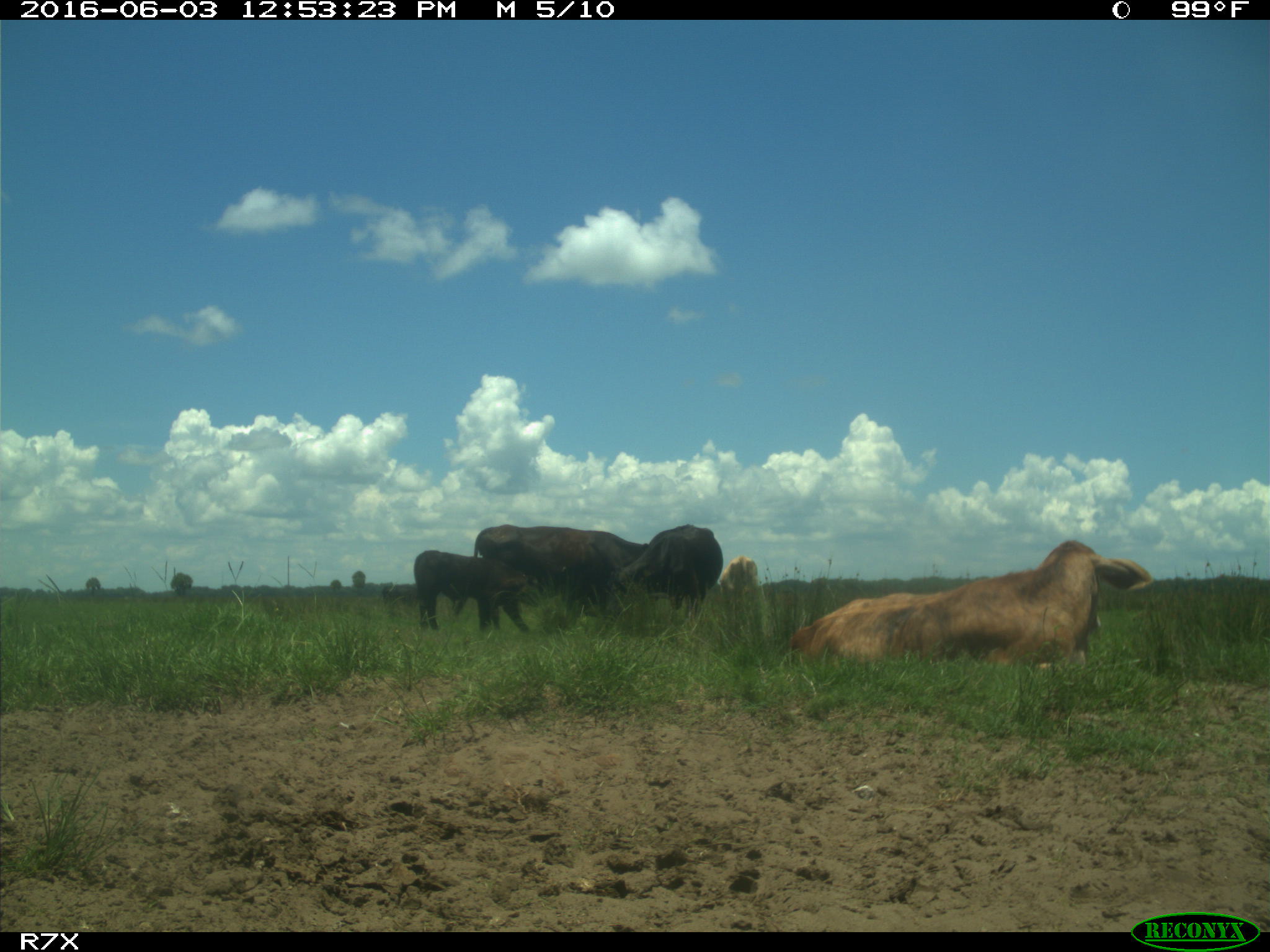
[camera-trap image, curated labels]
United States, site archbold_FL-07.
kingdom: Animalia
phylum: Chordata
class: Mammalia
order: Artiodactyla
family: Bovidae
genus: Bos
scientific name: Bos taurus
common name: domestic cow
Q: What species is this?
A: Bos taurus (domestic cow).